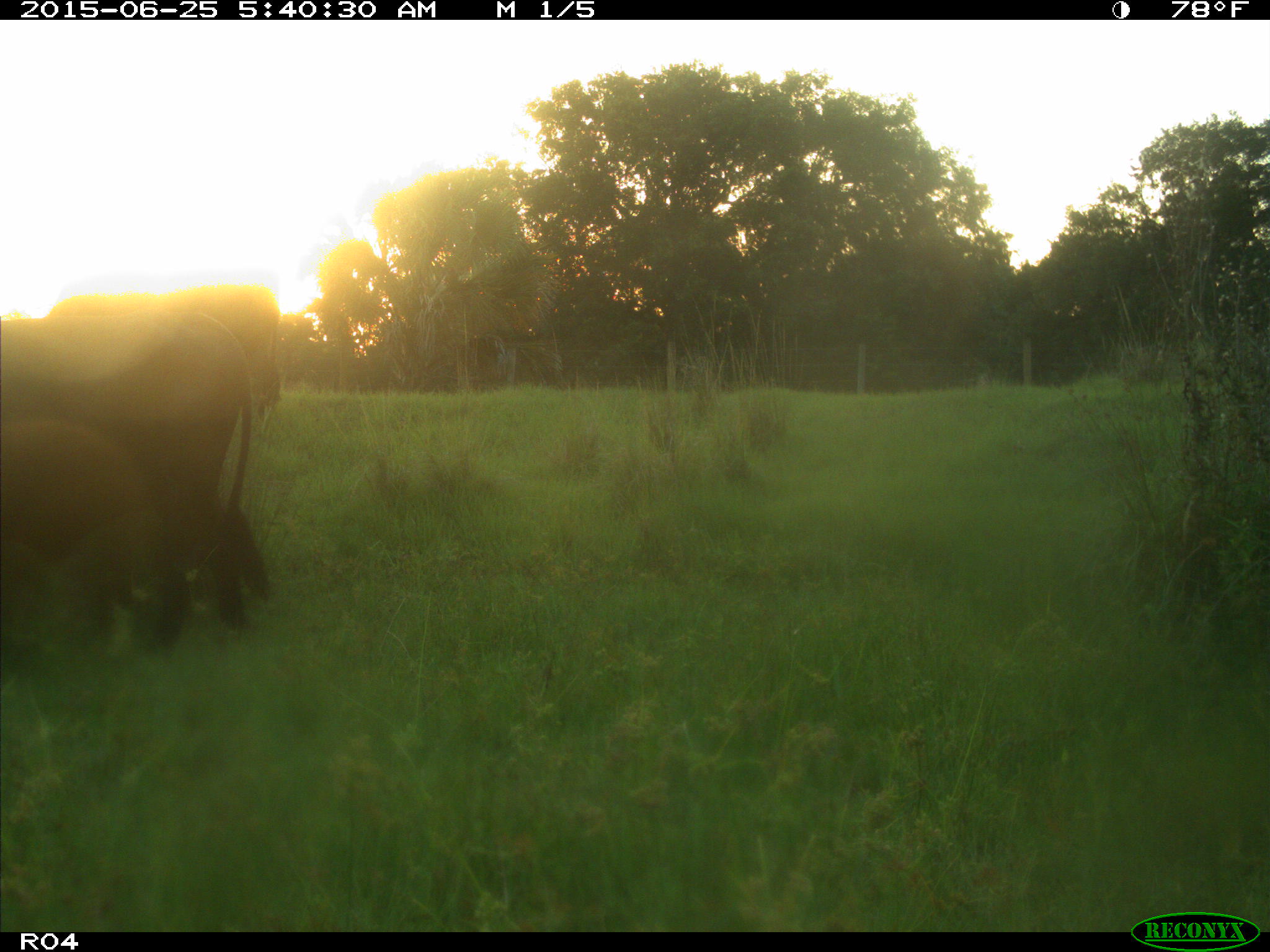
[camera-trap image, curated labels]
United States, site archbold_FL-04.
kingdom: Animalia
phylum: Chordata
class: Mammalia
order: Artiodactyla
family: Bovidae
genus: Bos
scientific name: Bos taurus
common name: domestic cow